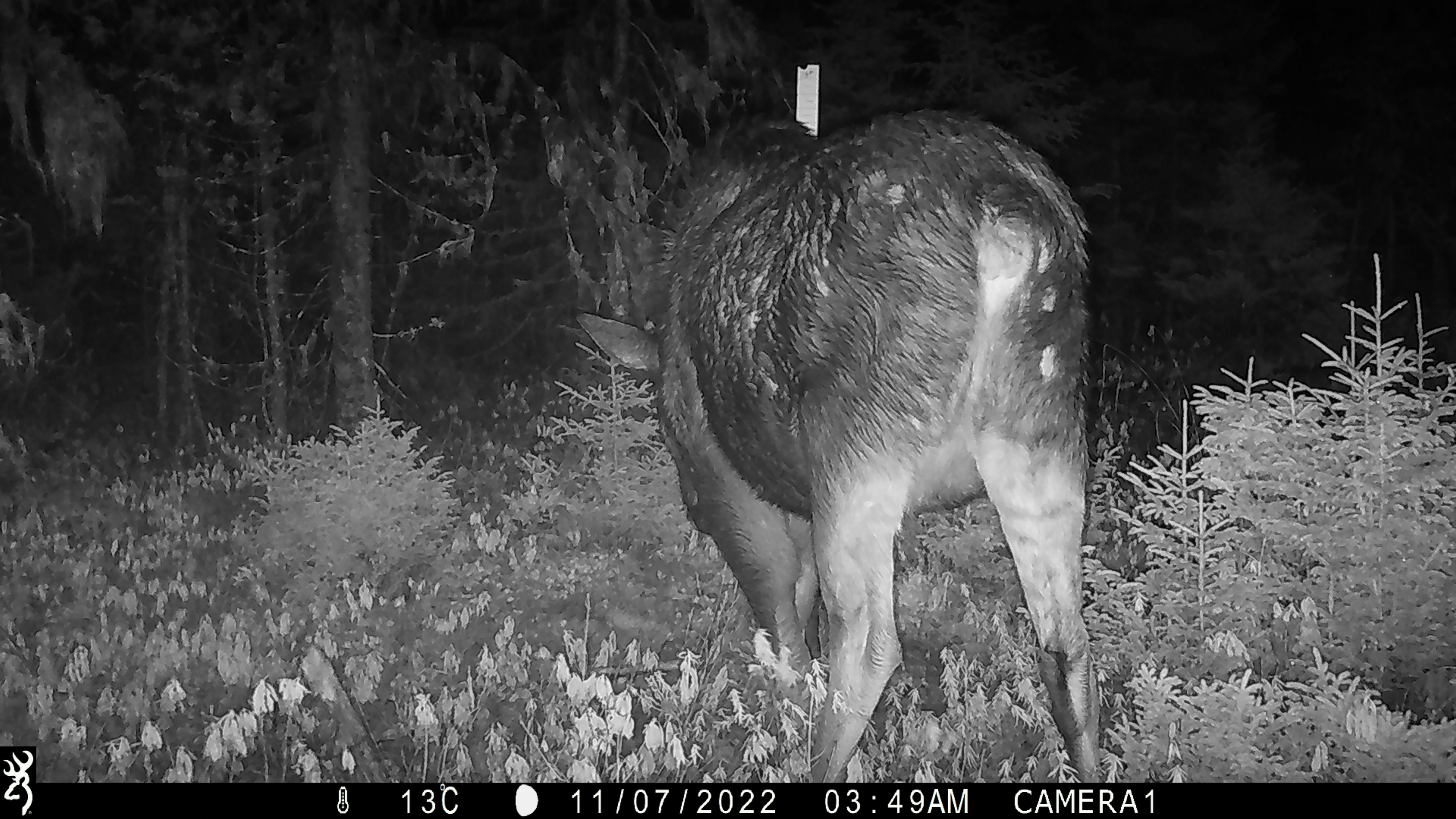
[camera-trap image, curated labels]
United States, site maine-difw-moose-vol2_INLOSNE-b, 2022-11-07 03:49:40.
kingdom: Animalia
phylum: Chordata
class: Mammalia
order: Artiodactyla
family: Cervidae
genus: Alces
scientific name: Alces alces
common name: moose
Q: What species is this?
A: Moose (Alces alces).